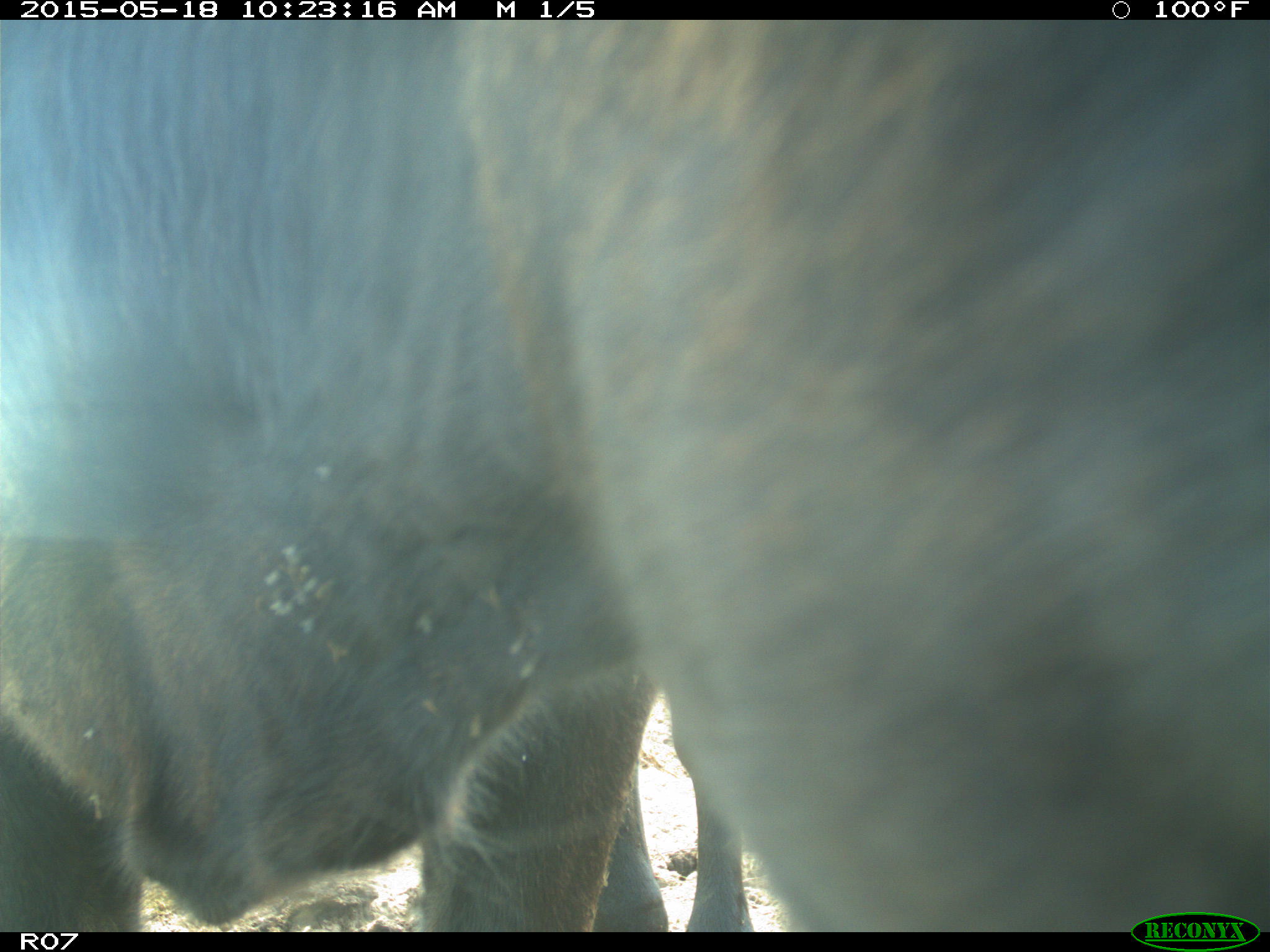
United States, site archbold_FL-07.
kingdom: Animalia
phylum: Chordata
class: Mammalia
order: Artiodactyla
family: Bovidae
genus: Bos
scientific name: Bos taurus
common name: domestic cow